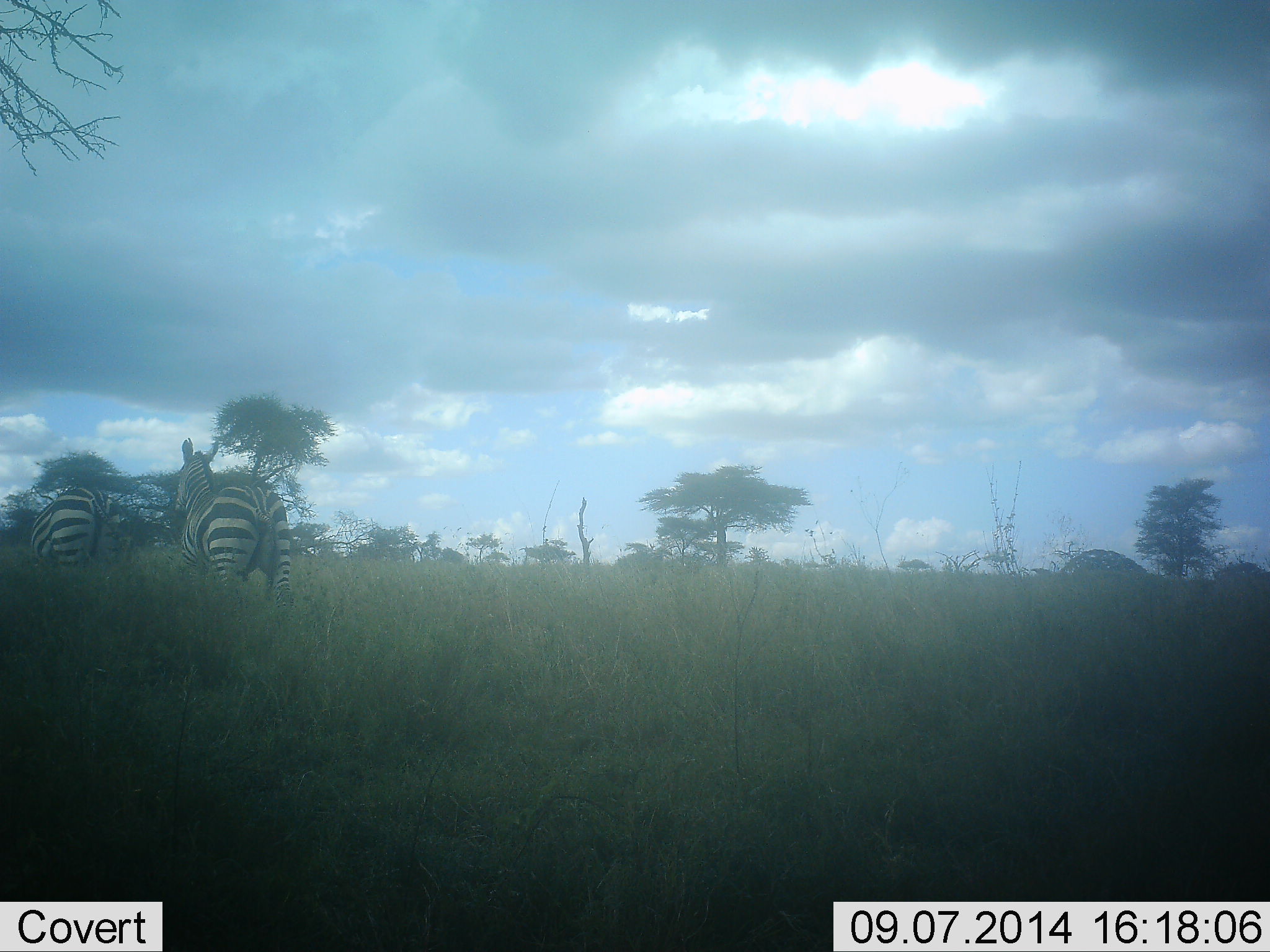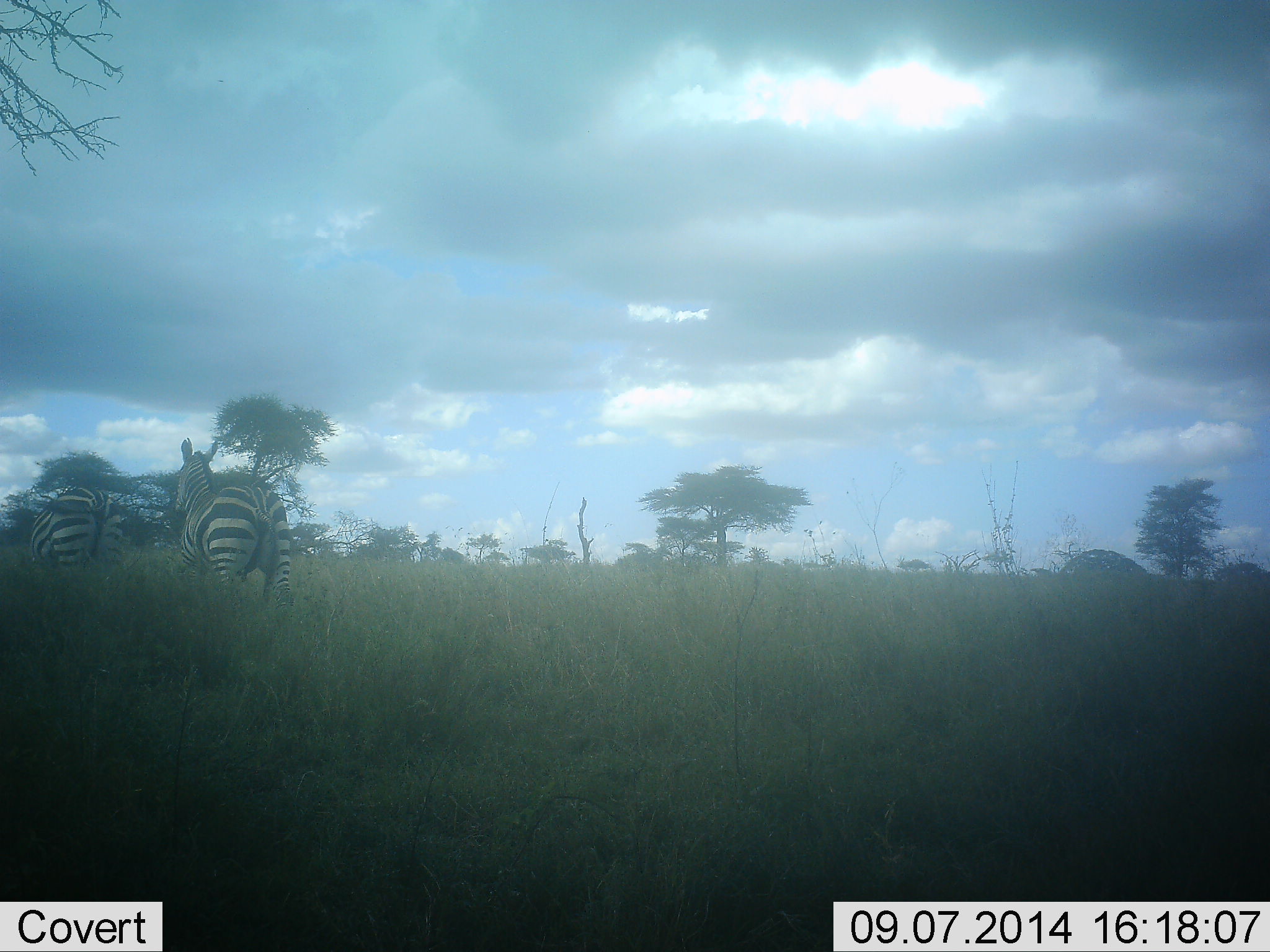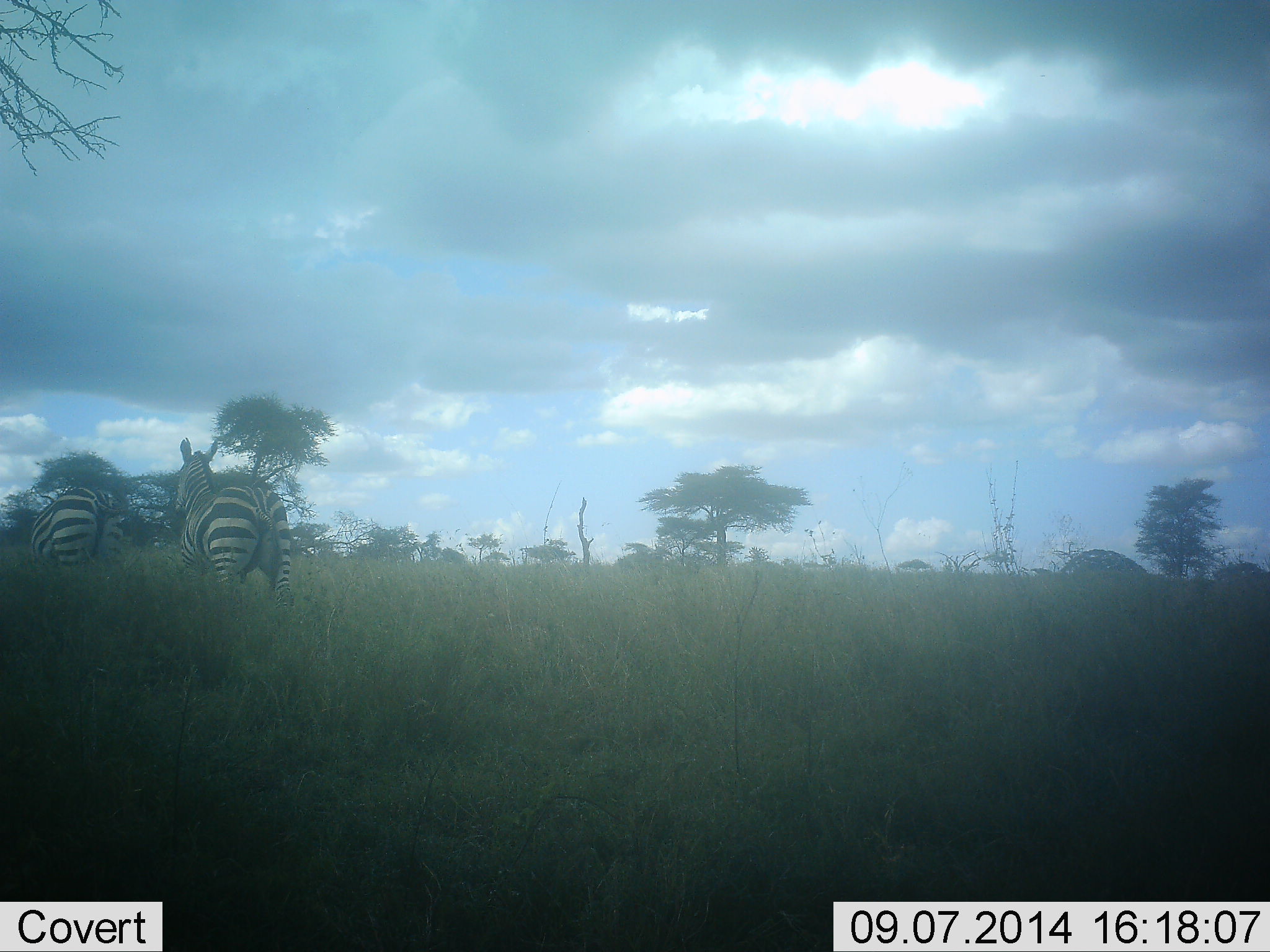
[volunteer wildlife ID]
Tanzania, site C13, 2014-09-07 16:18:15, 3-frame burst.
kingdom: Animalia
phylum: Chordata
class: Mammalia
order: Perissodactyla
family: Equidae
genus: Equus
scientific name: Equus quagga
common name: plains zebra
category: zebra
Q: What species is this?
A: Zebra (plains zebra) (Equus quagga).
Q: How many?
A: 2.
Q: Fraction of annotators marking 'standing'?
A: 80%.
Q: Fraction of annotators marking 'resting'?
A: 0%.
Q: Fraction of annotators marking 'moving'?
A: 20%.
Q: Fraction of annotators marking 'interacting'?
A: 0%.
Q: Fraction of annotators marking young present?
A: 0%.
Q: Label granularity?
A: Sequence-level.